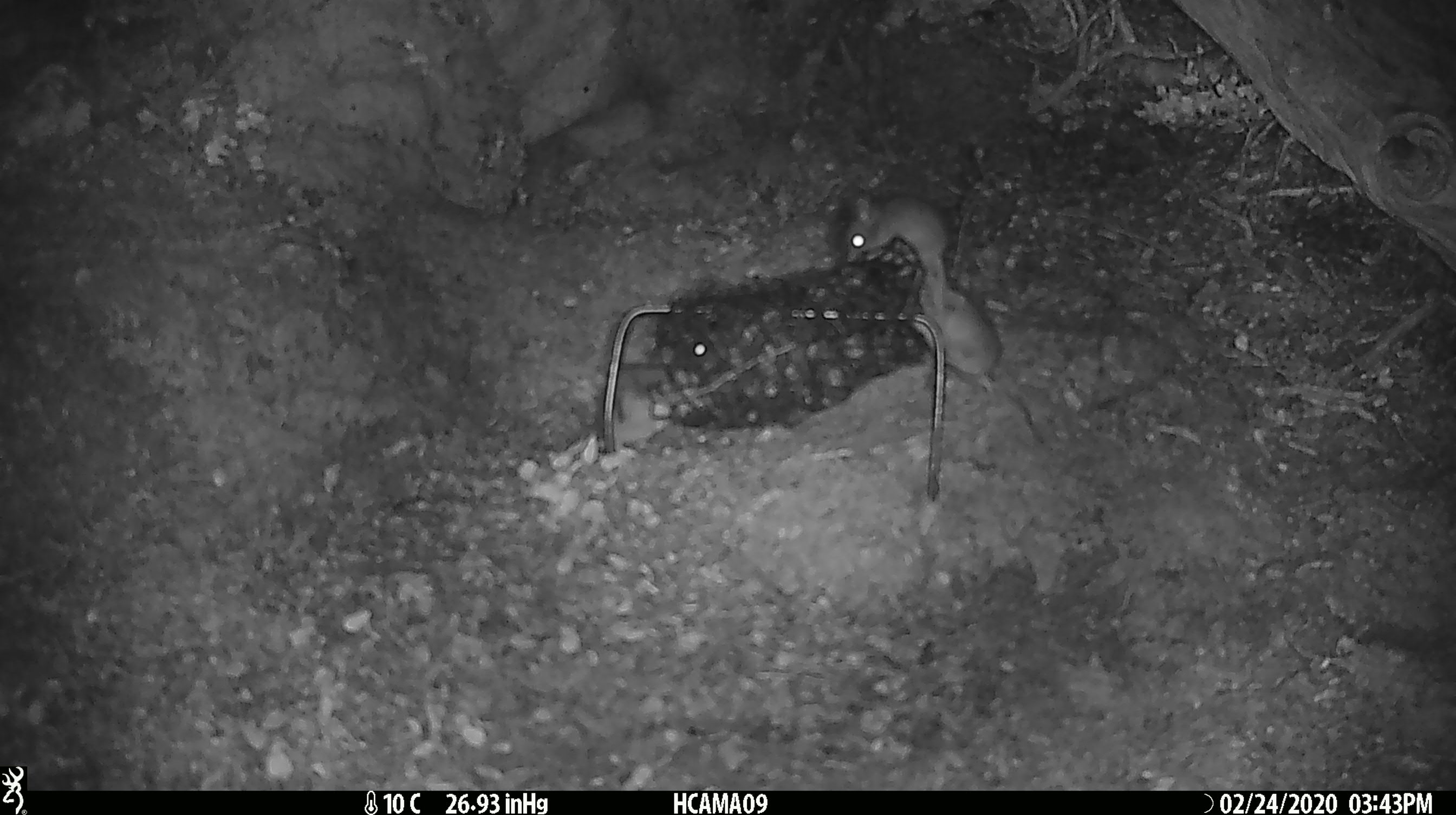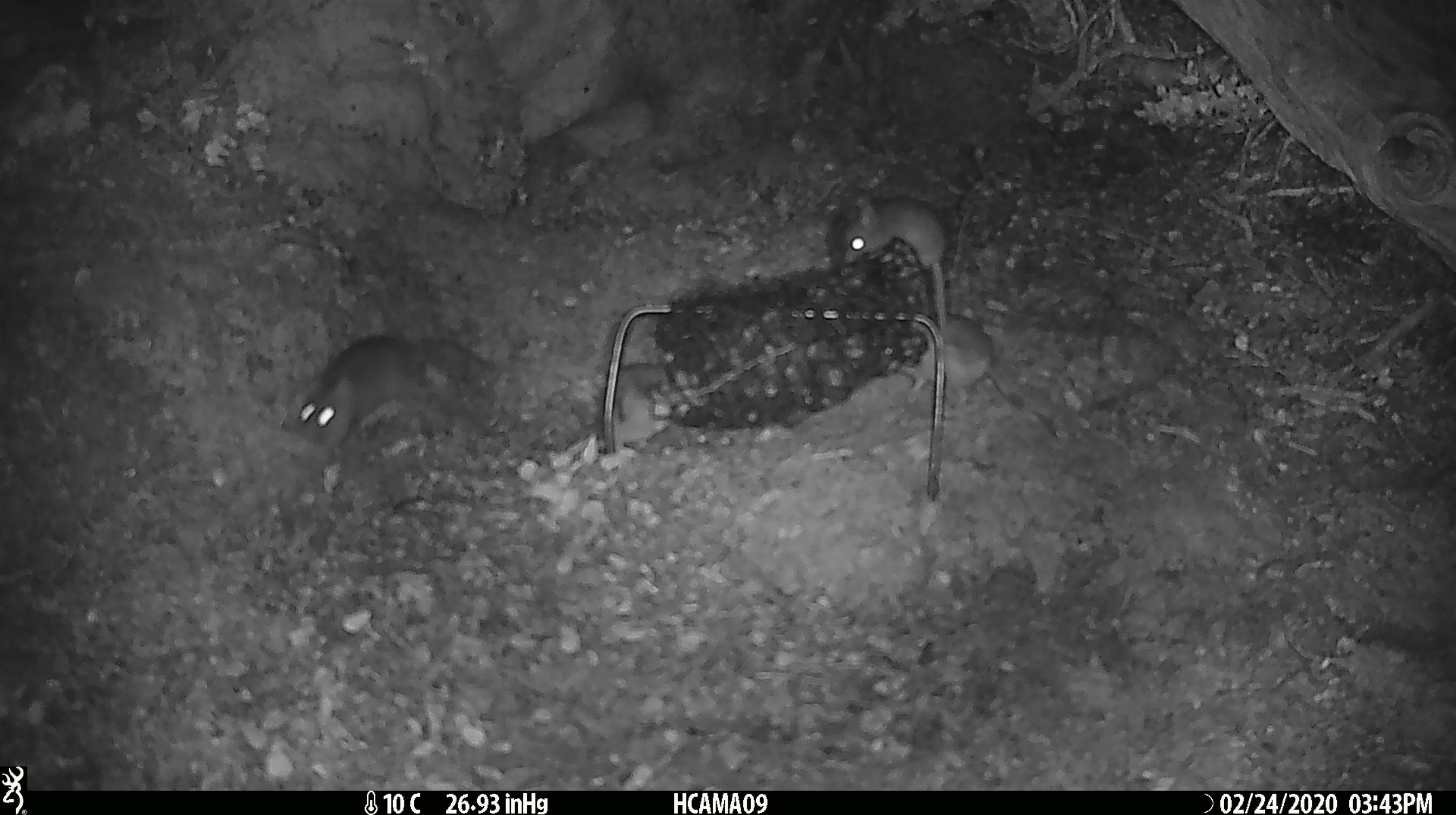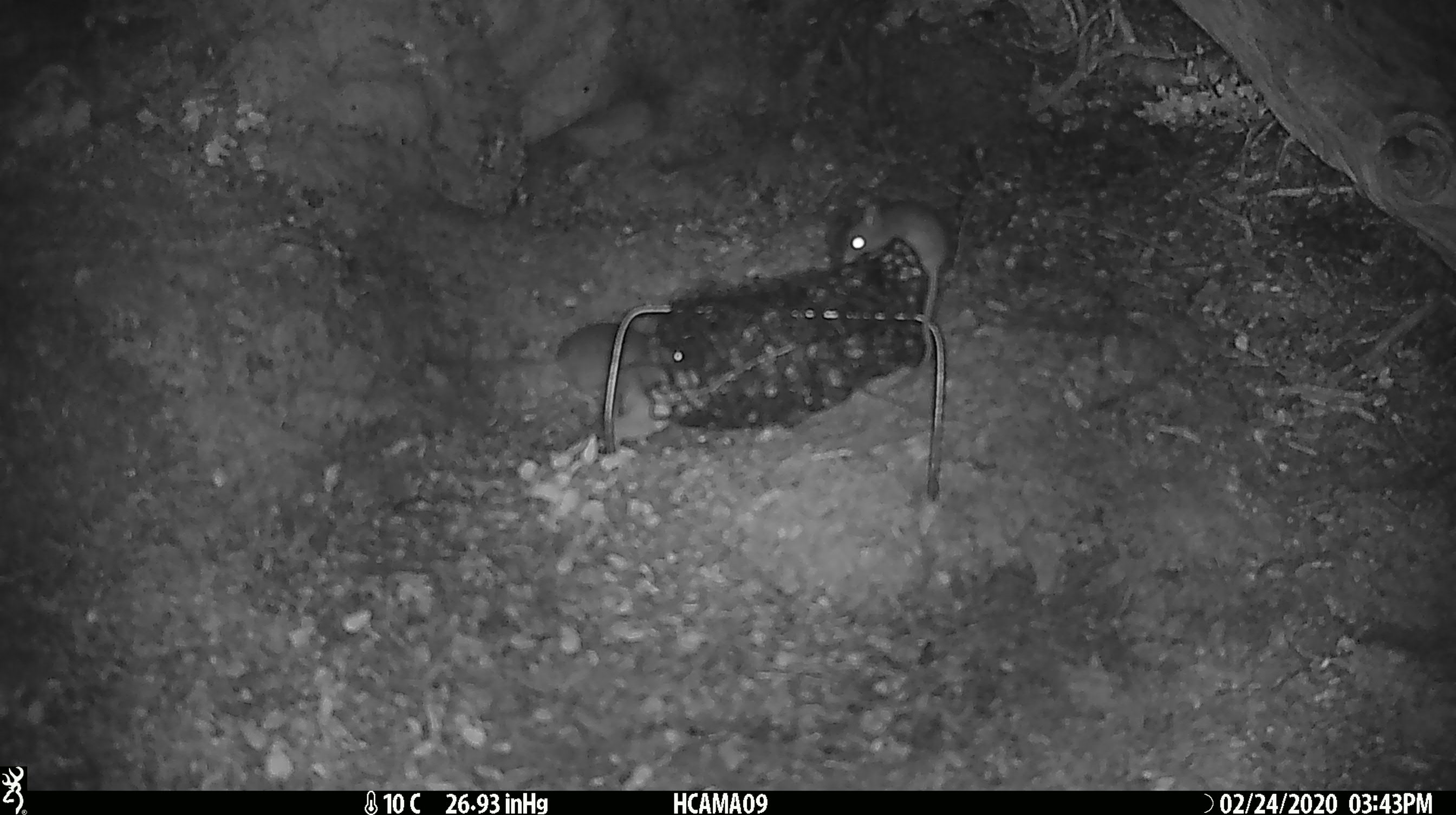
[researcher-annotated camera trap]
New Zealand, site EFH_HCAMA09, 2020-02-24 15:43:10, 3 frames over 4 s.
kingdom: Animalia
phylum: Chordata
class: Mammalia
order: Rodentia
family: Muridae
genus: Mus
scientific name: Mus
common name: mouse